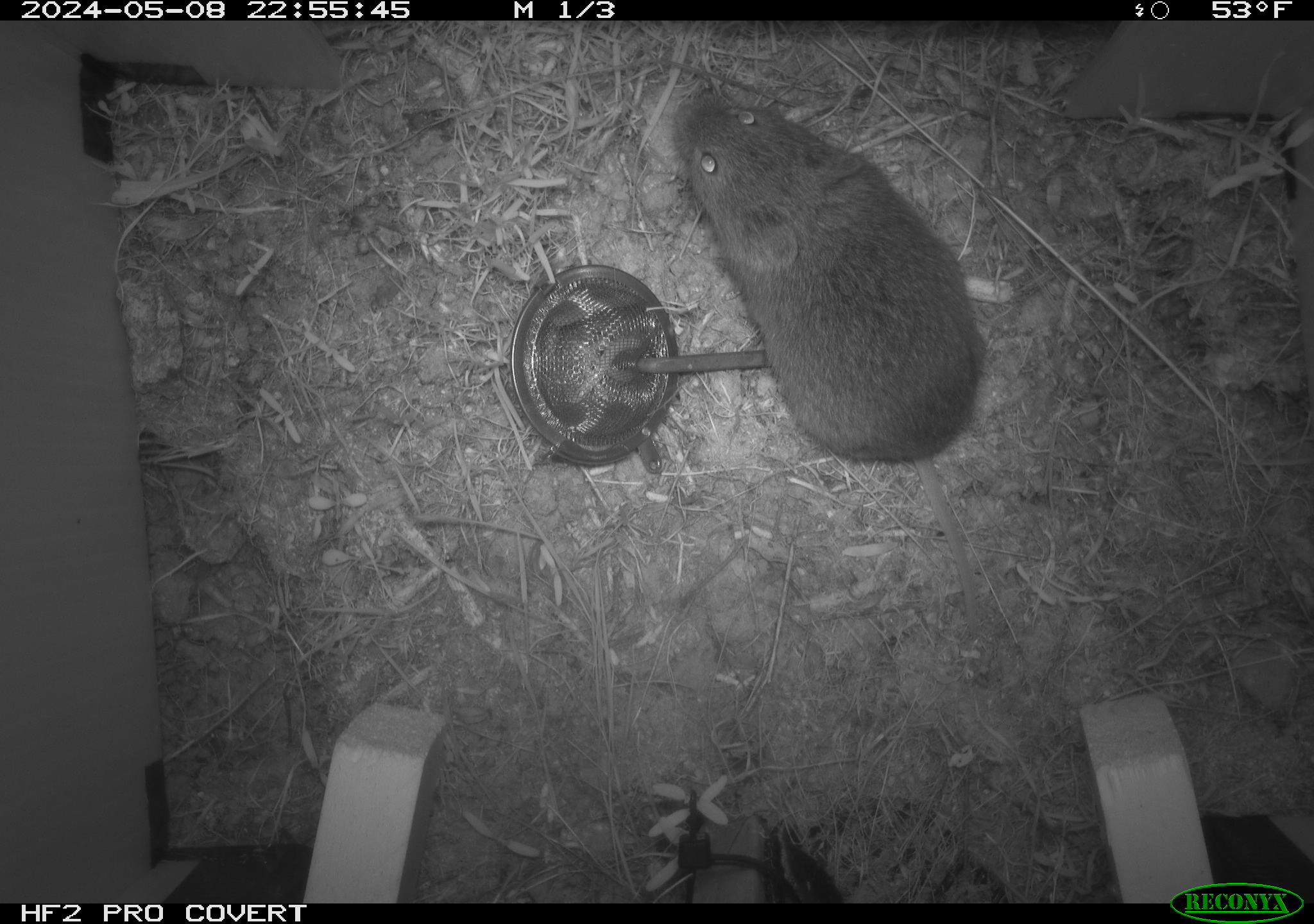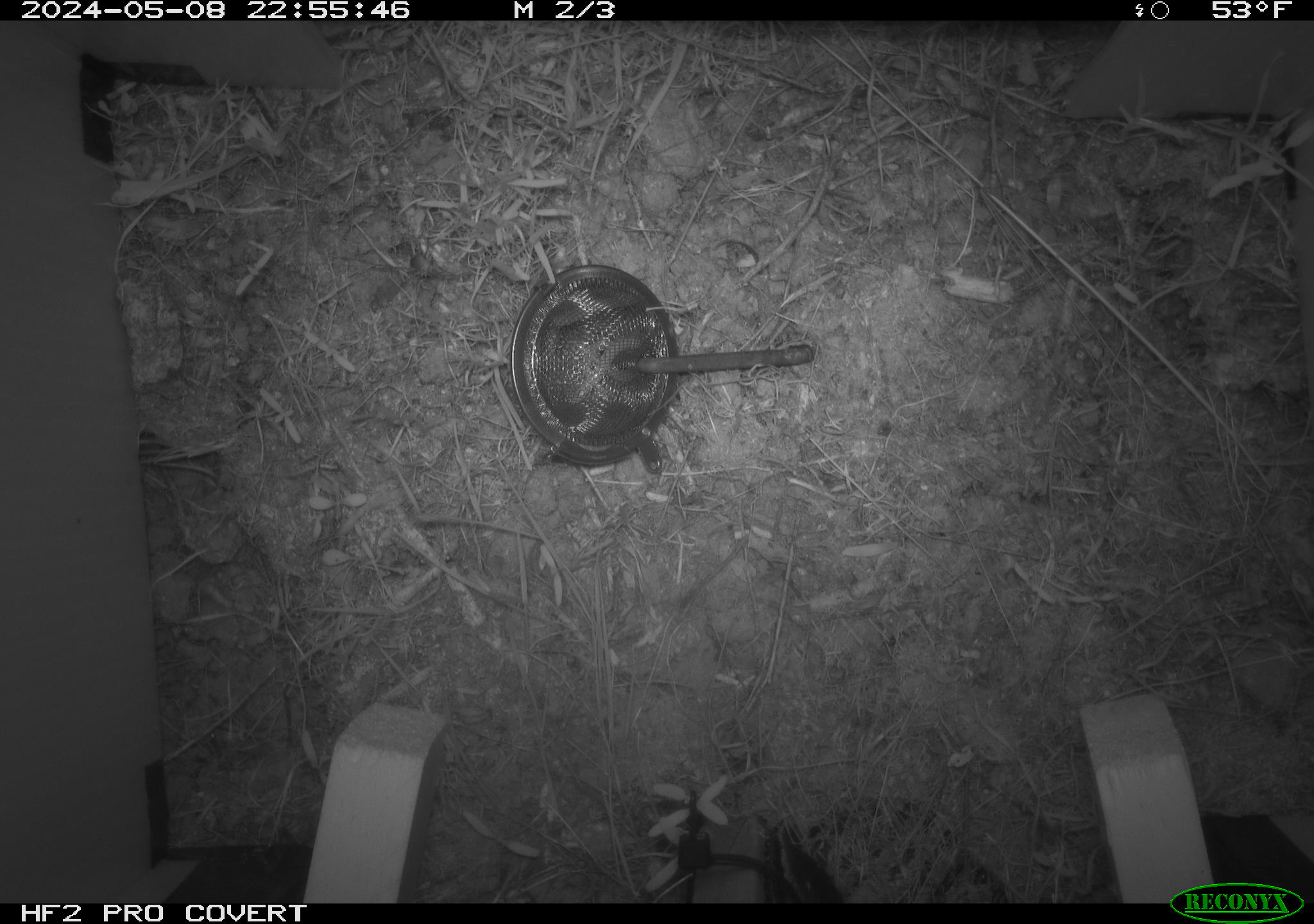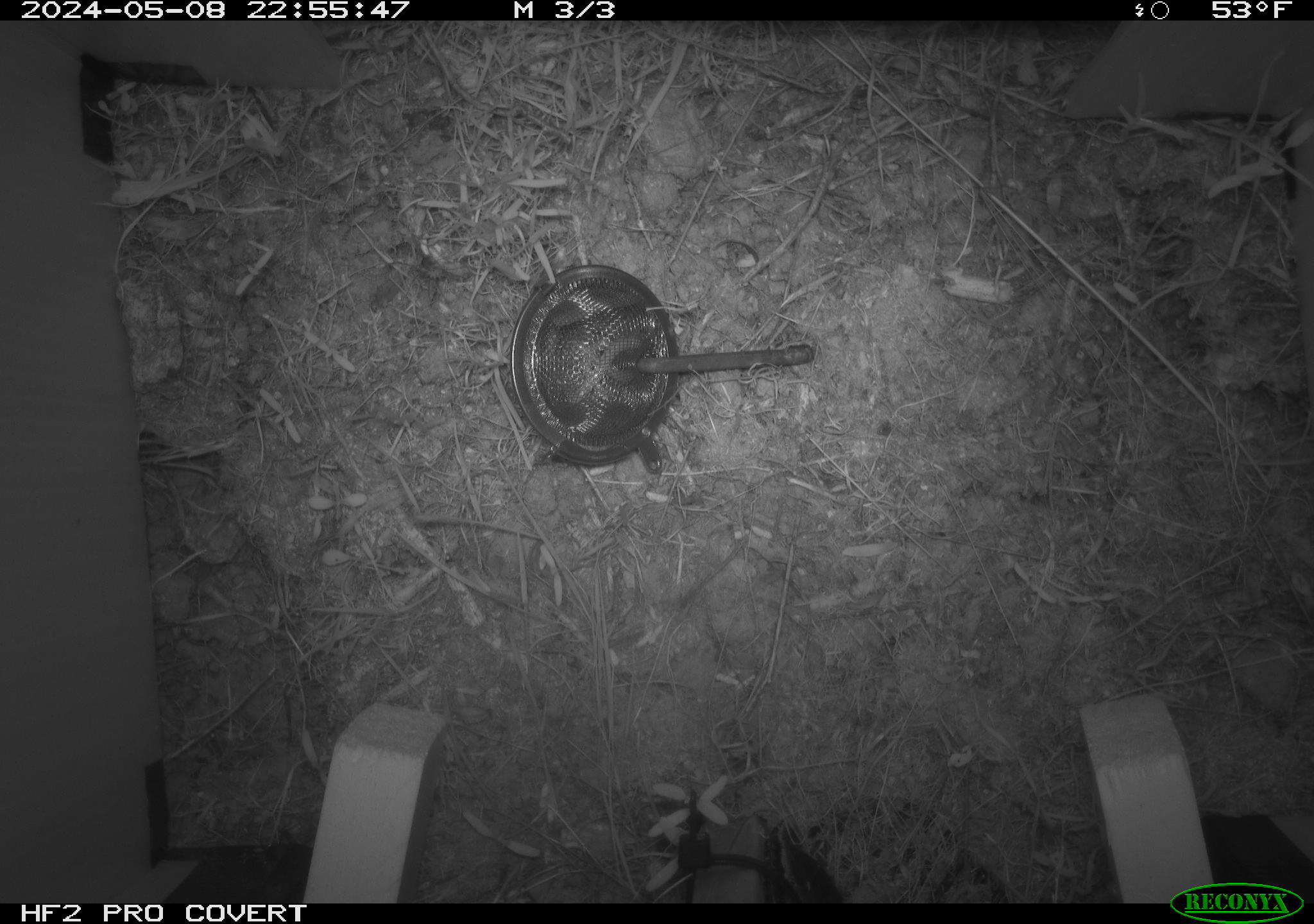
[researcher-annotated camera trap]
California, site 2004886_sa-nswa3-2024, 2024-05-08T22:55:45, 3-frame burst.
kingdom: Animalia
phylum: Chordata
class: Mammalia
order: Rodentia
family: Cricetidae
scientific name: Arvicolinae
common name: voles, lemmings, and muskrats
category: arvicolinae subfamily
Arvicolinae subfamily (voles, lemmings, and muskrats) (Arvicolinae).